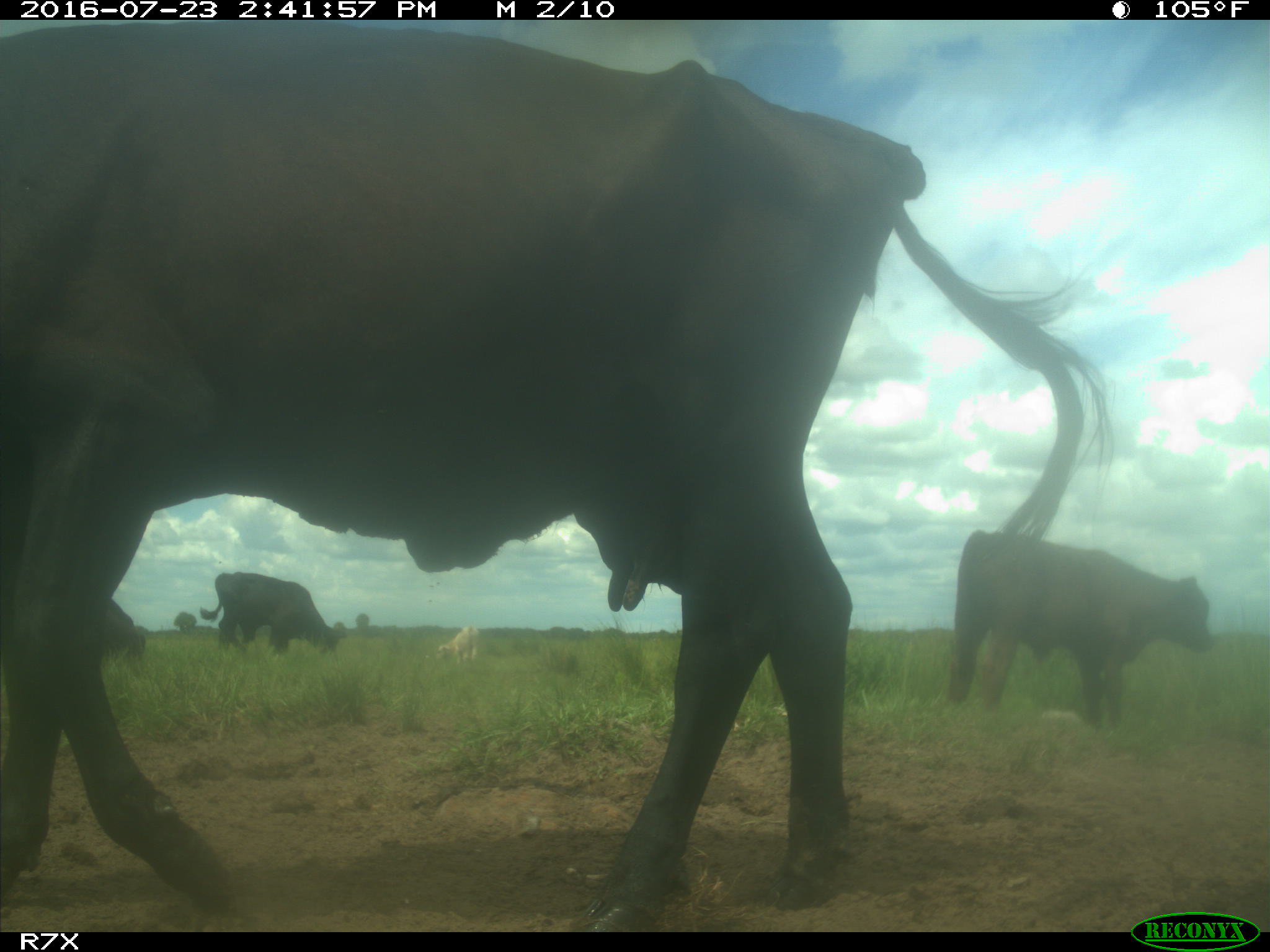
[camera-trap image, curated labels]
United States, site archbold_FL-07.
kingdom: Animalia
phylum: Chordata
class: Mammalia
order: Artiodactyla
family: Bovidae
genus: Bos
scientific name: Bos taurus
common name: domestic cow